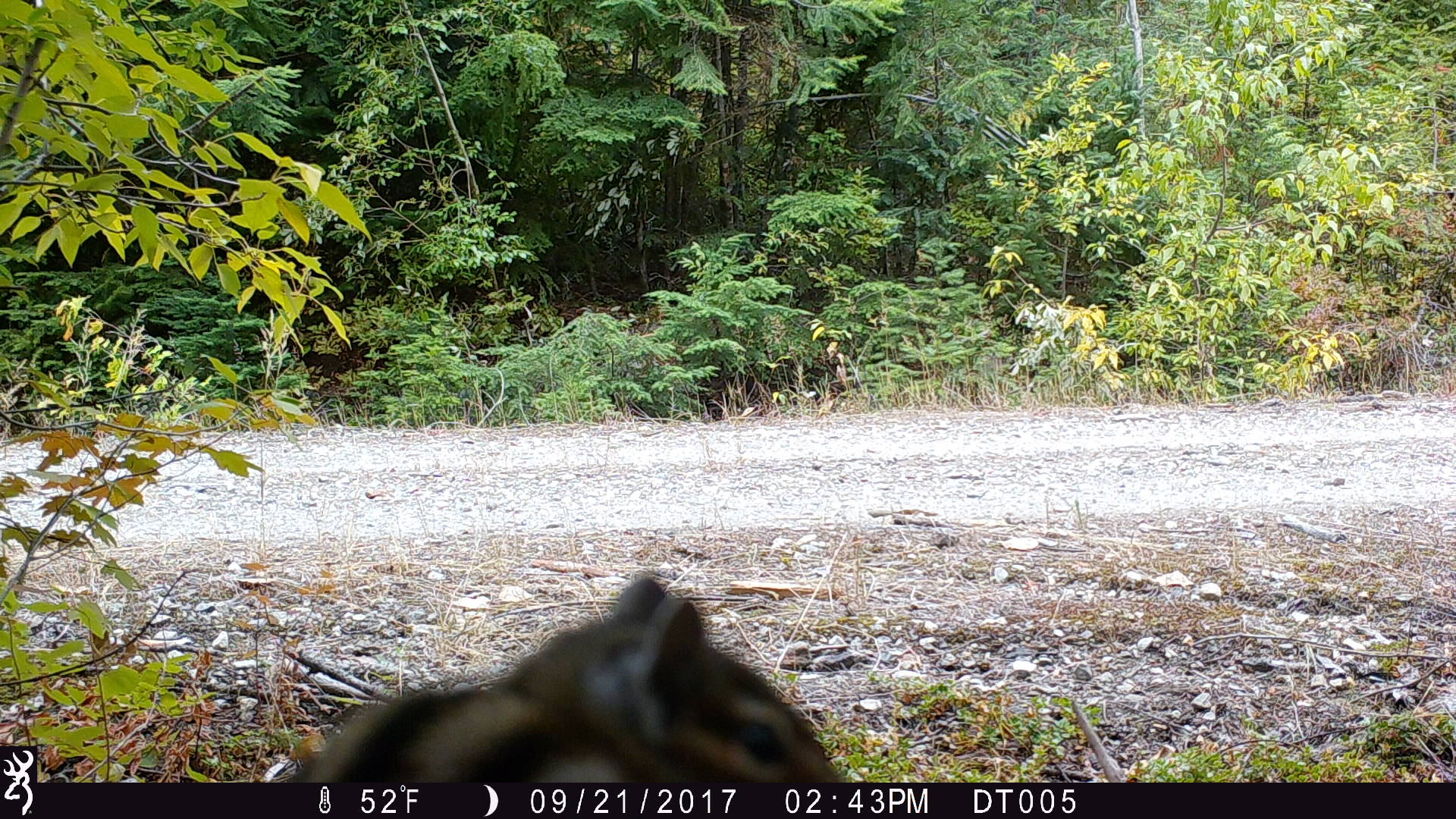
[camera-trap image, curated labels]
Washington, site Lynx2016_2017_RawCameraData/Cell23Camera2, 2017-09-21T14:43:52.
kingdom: Animalia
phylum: Chordata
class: Mammalia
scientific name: Mammalia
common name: small mammal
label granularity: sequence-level